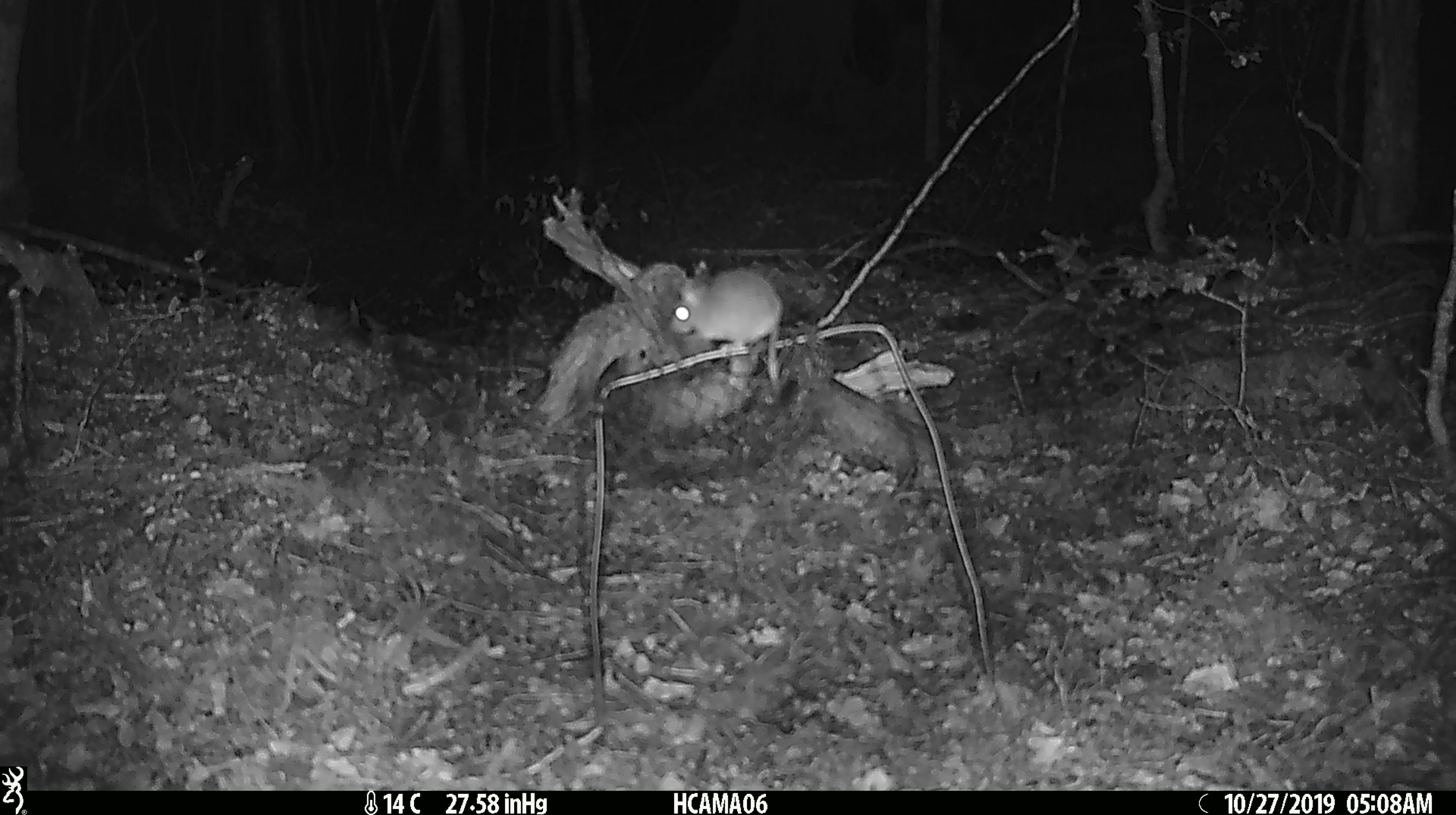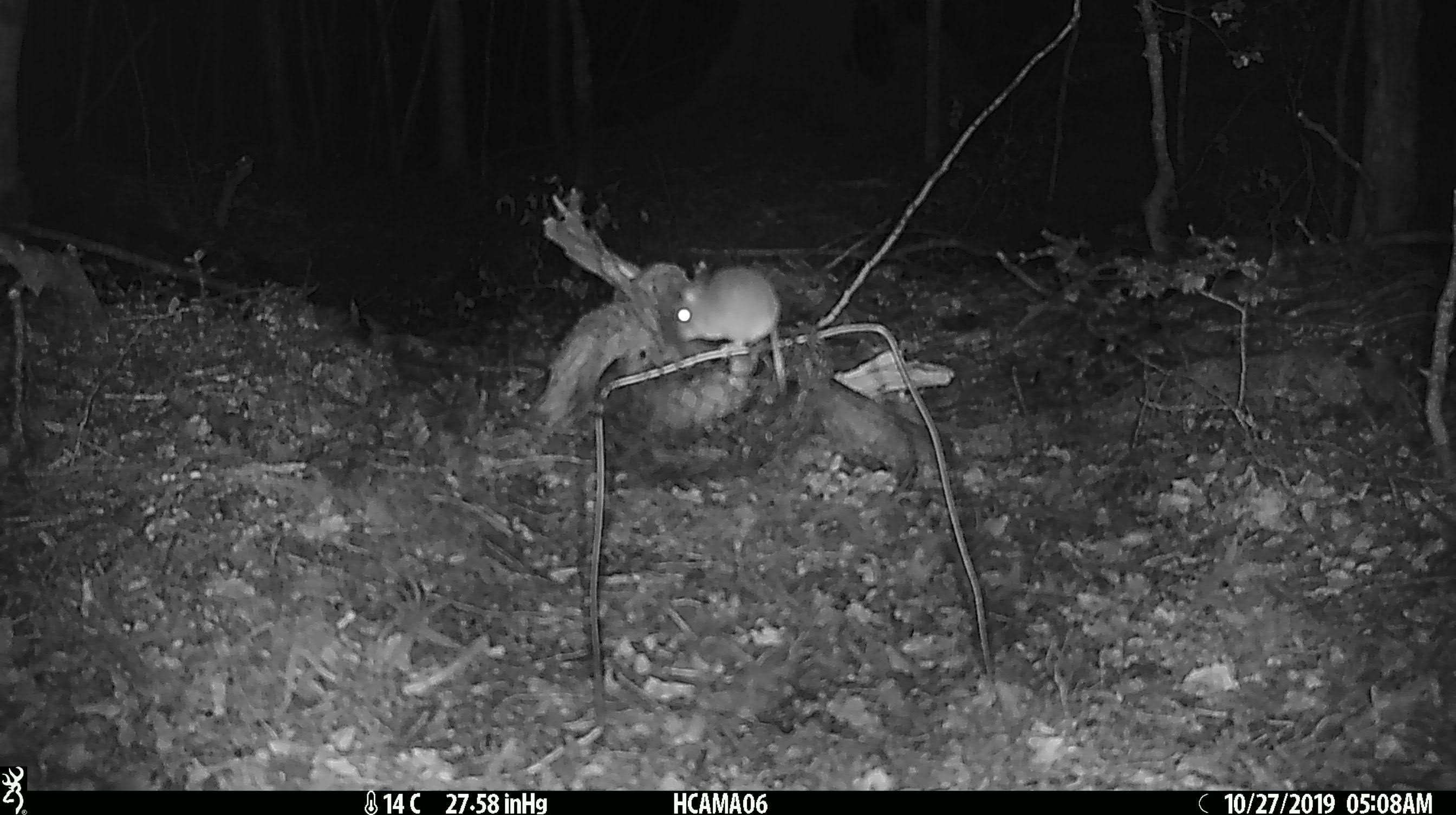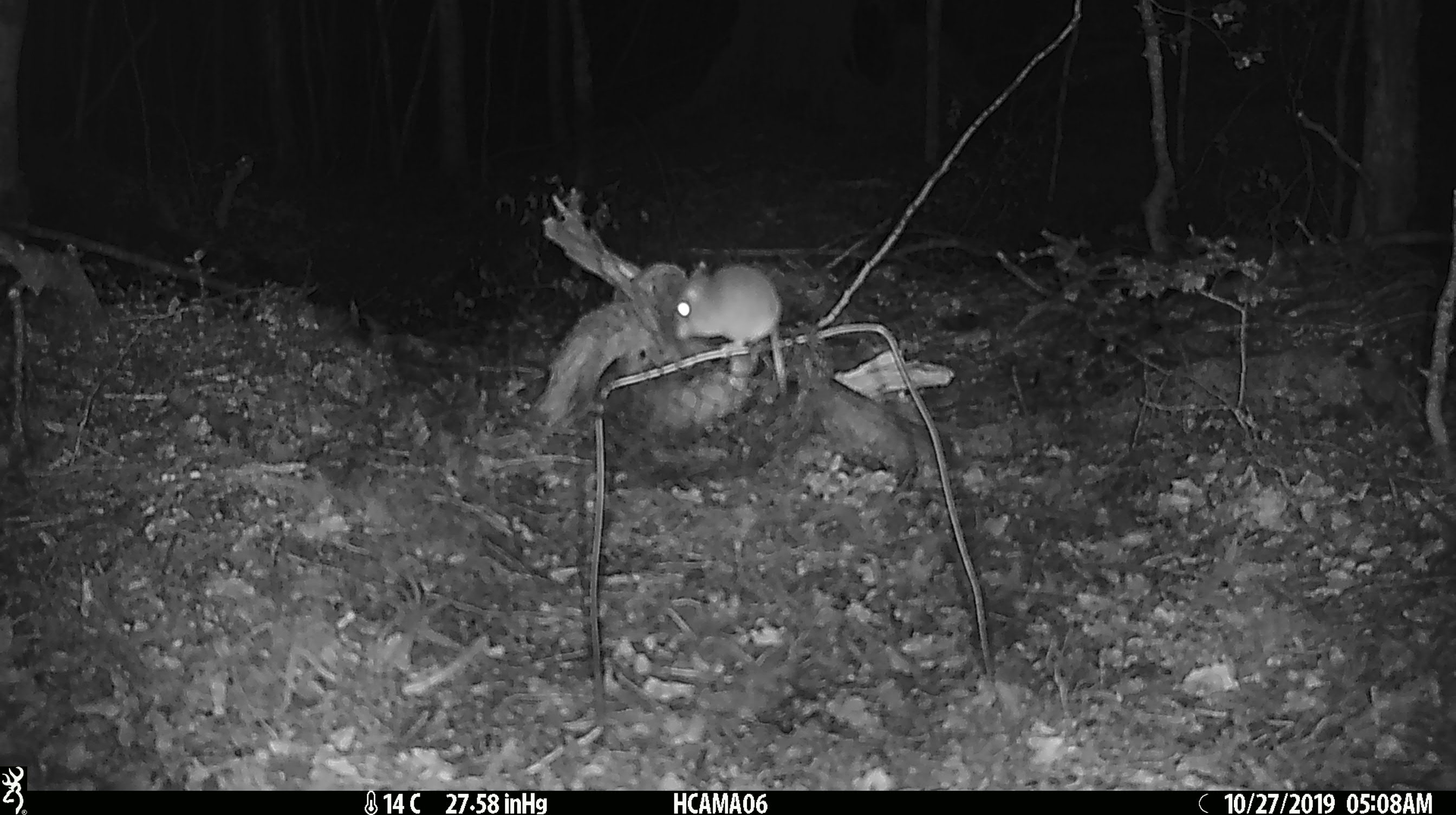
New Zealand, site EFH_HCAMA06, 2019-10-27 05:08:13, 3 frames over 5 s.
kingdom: Animalia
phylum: Chordata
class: Mammalia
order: Rodentia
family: Muridae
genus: Mus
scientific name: Mus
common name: mouse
Mouse (Mus).